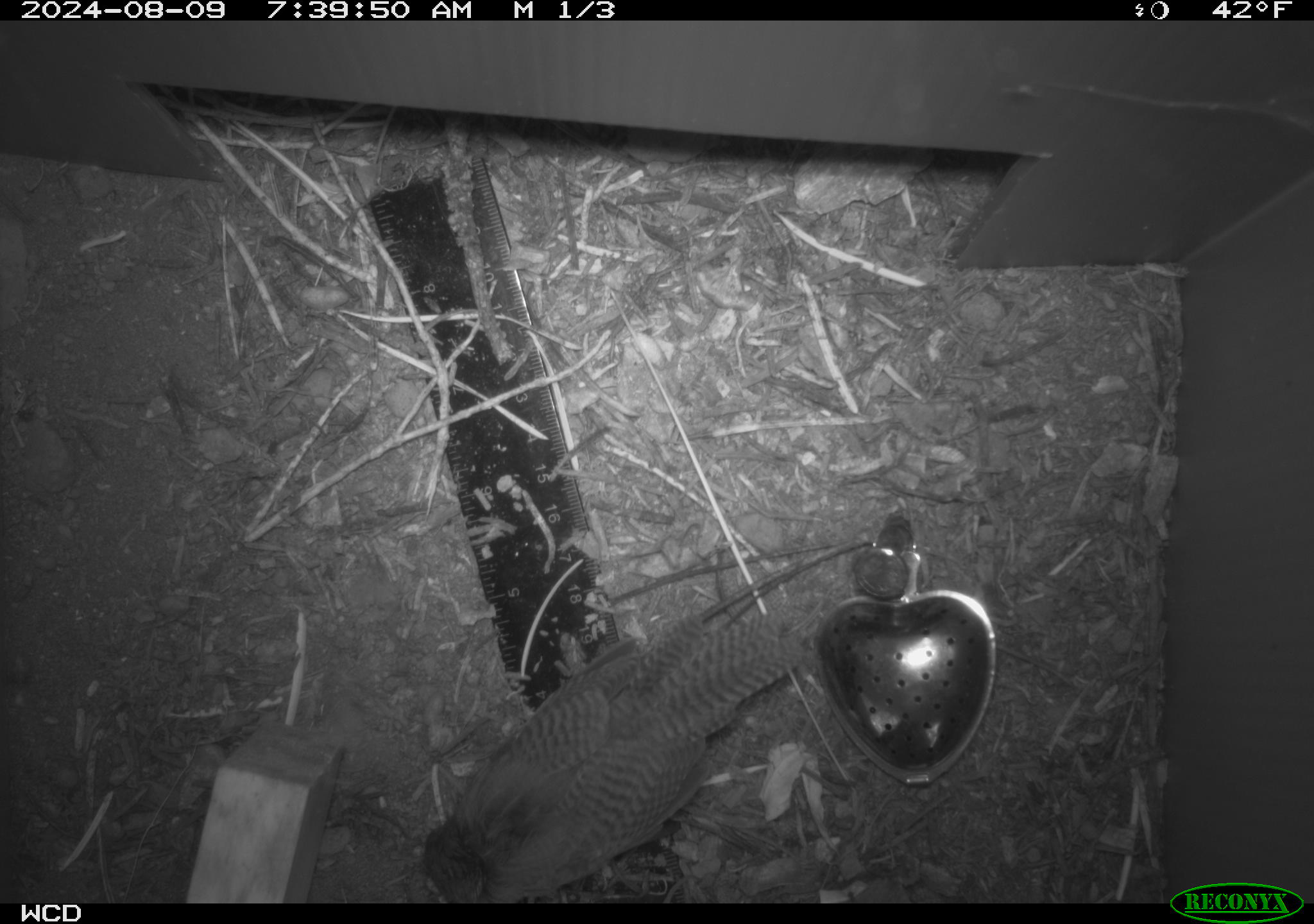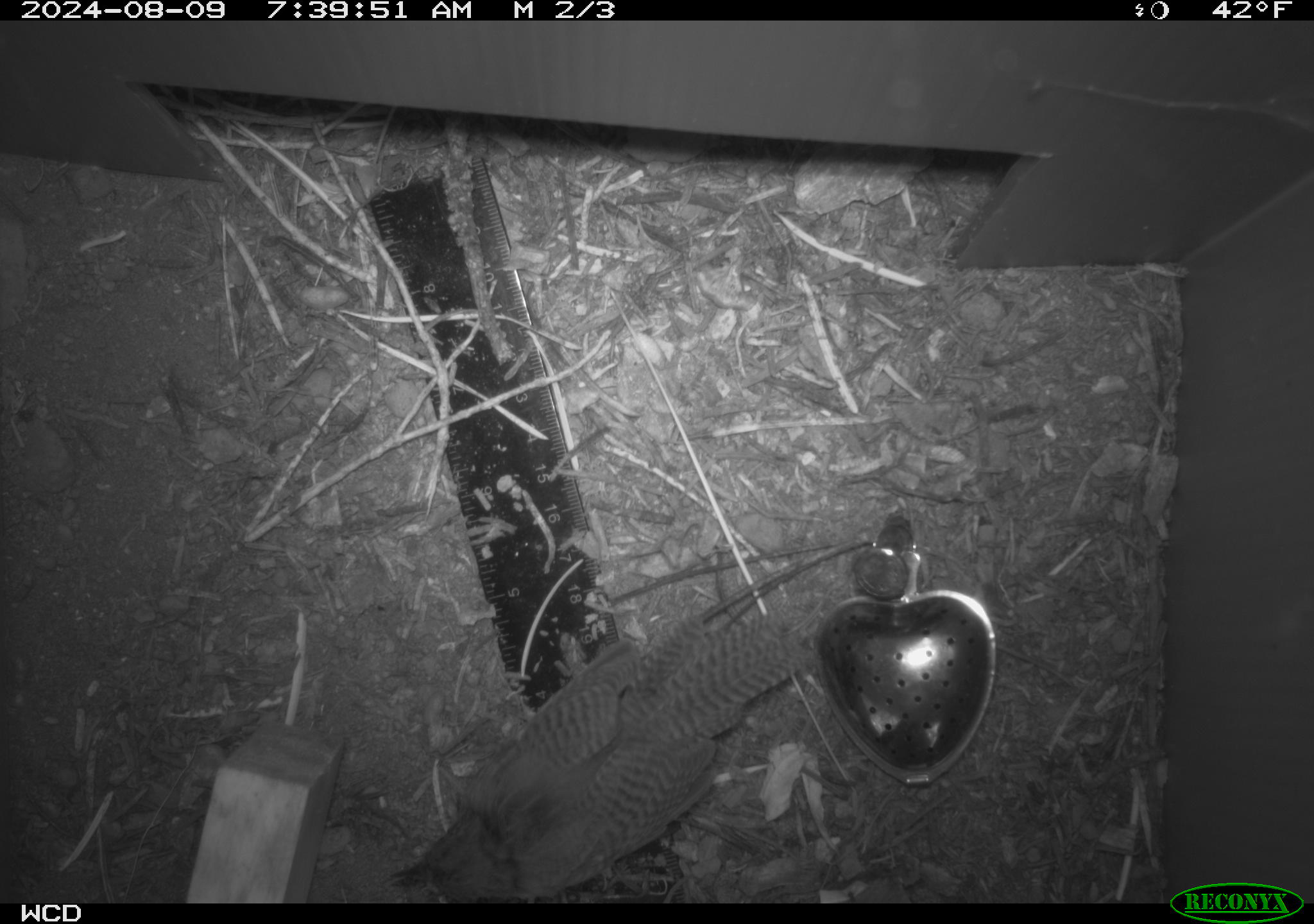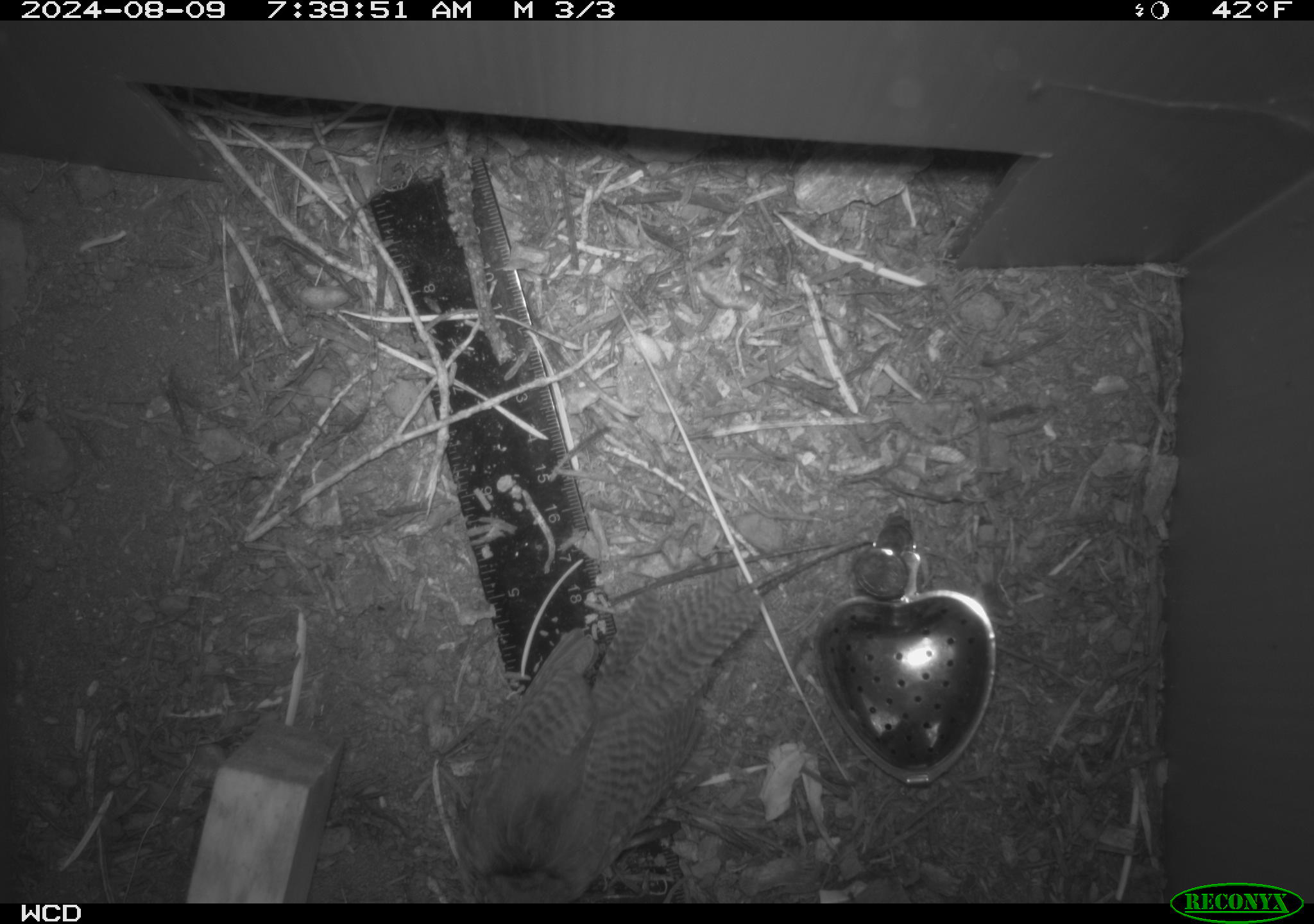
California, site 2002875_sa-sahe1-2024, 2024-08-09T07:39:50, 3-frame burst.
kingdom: Animalia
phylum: Chordata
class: Aves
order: Passeriformes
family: Troglodytidae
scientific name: Troglodytidae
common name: wren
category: troglodytidae family